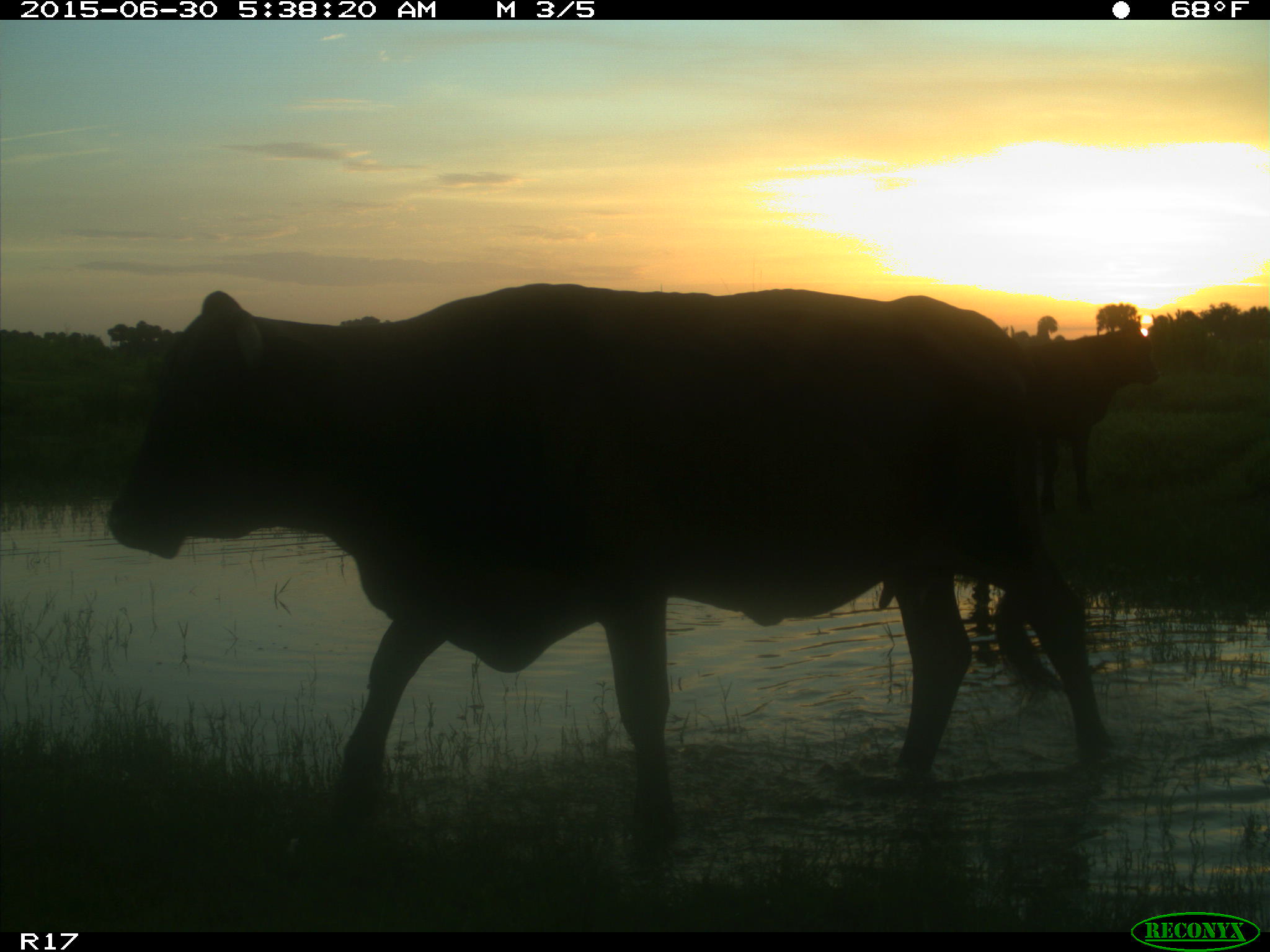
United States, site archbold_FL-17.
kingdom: Animalia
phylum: Chordata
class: Mammalia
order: Artiodactyla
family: Bovidae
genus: Bos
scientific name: Bos taurus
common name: domestic cow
Bos taurus (domestic cow).